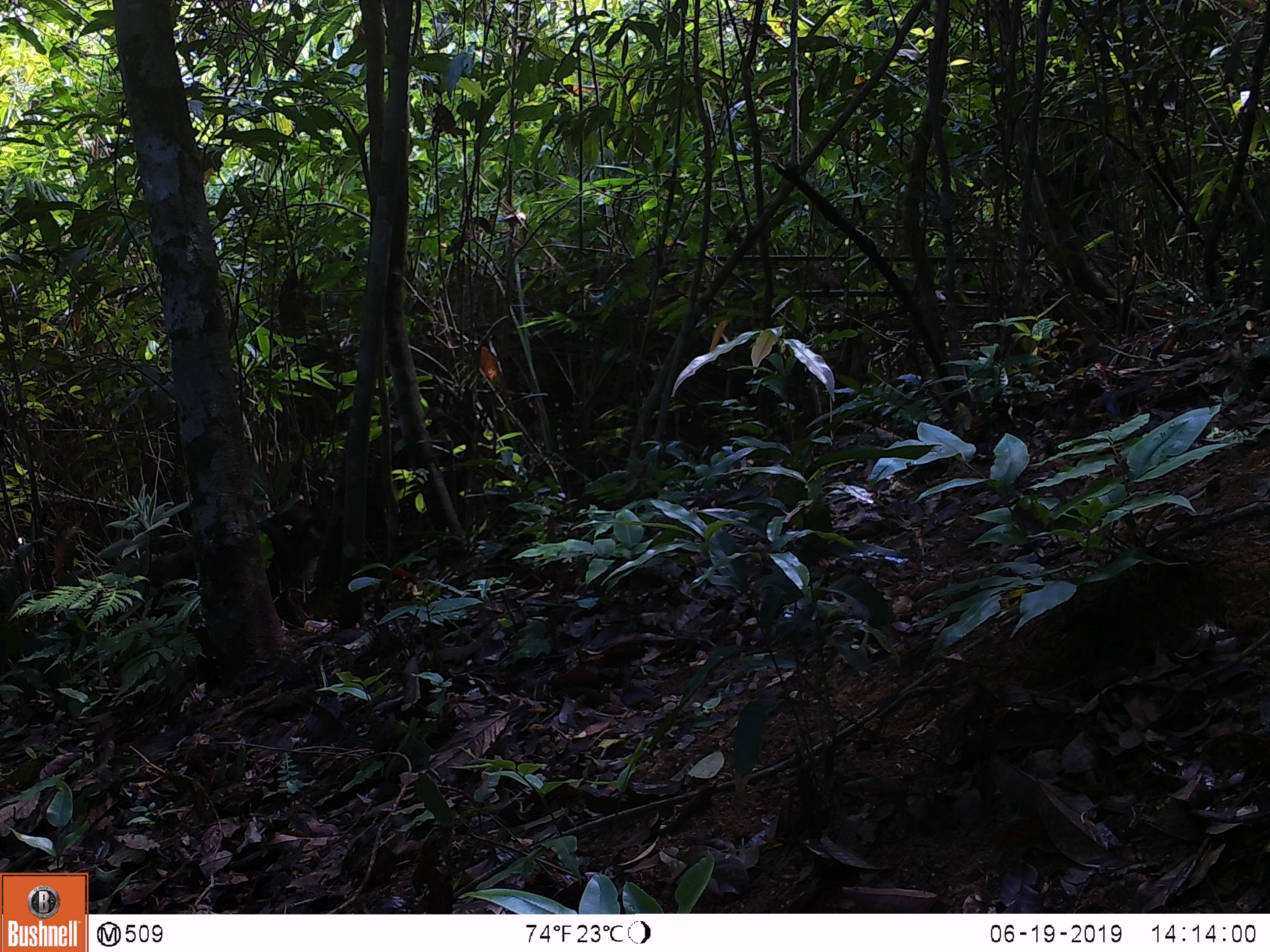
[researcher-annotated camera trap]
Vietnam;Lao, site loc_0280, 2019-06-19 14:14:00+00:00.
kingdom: Animalia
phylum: Chordata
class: Mammalia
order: Primates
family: Cercopithecidae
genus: Macaca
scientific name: Macaca arctoides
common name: stump-tailed macaque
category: stump tailed macaque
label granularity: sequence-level